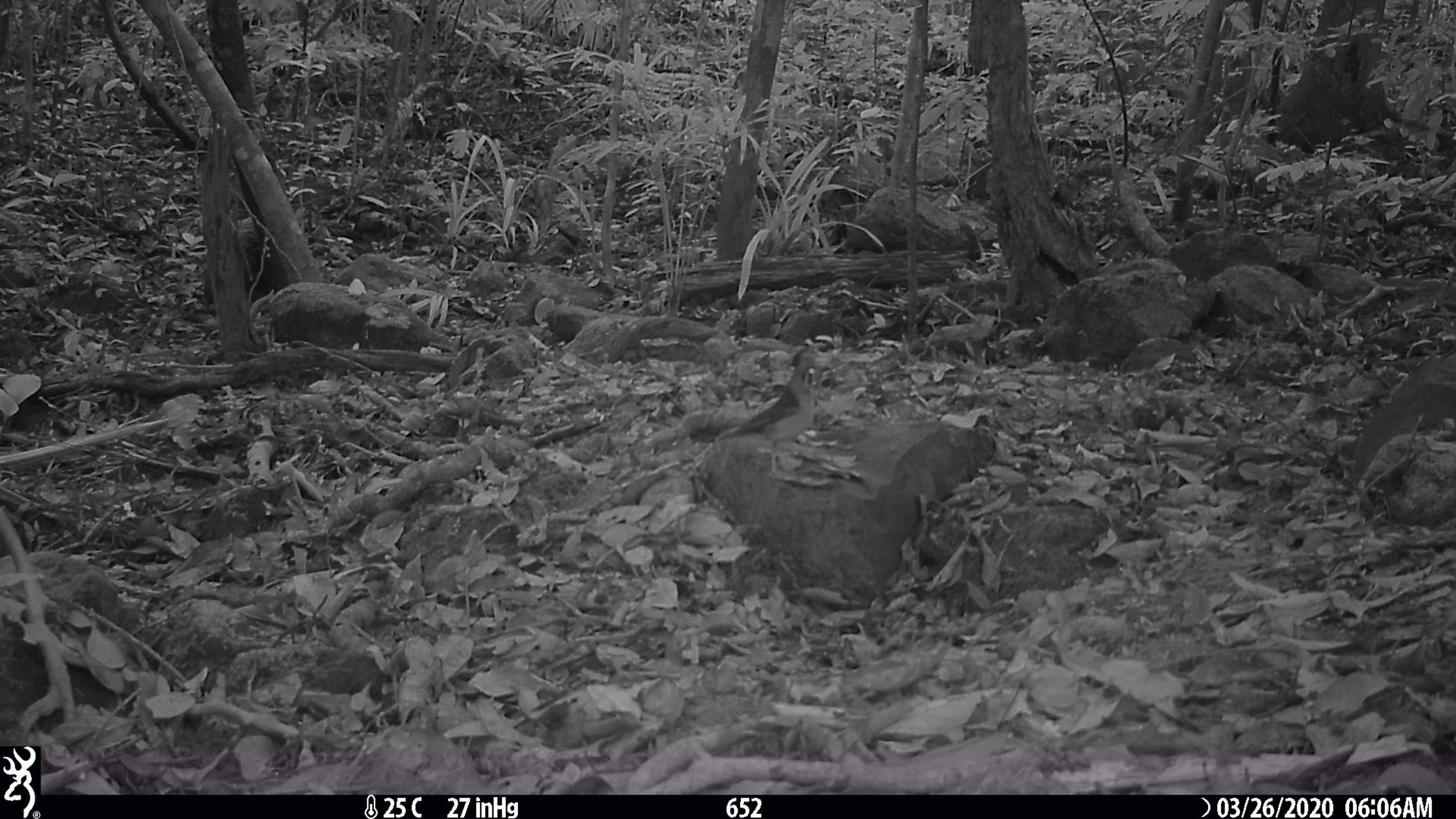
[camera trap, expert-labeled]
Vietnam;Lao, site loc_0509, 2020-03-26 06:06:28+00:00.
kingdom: Animalia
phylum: Chordata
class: Aves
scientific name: Aves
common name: bird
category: unidentified bird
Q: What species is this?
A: Unidentified bird (bird) (Aves).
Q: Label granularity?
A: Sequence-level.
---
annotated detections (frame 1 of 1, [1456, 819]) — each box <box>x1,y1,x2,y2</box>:
unidentified bird: <box>717,342,862,487</box>